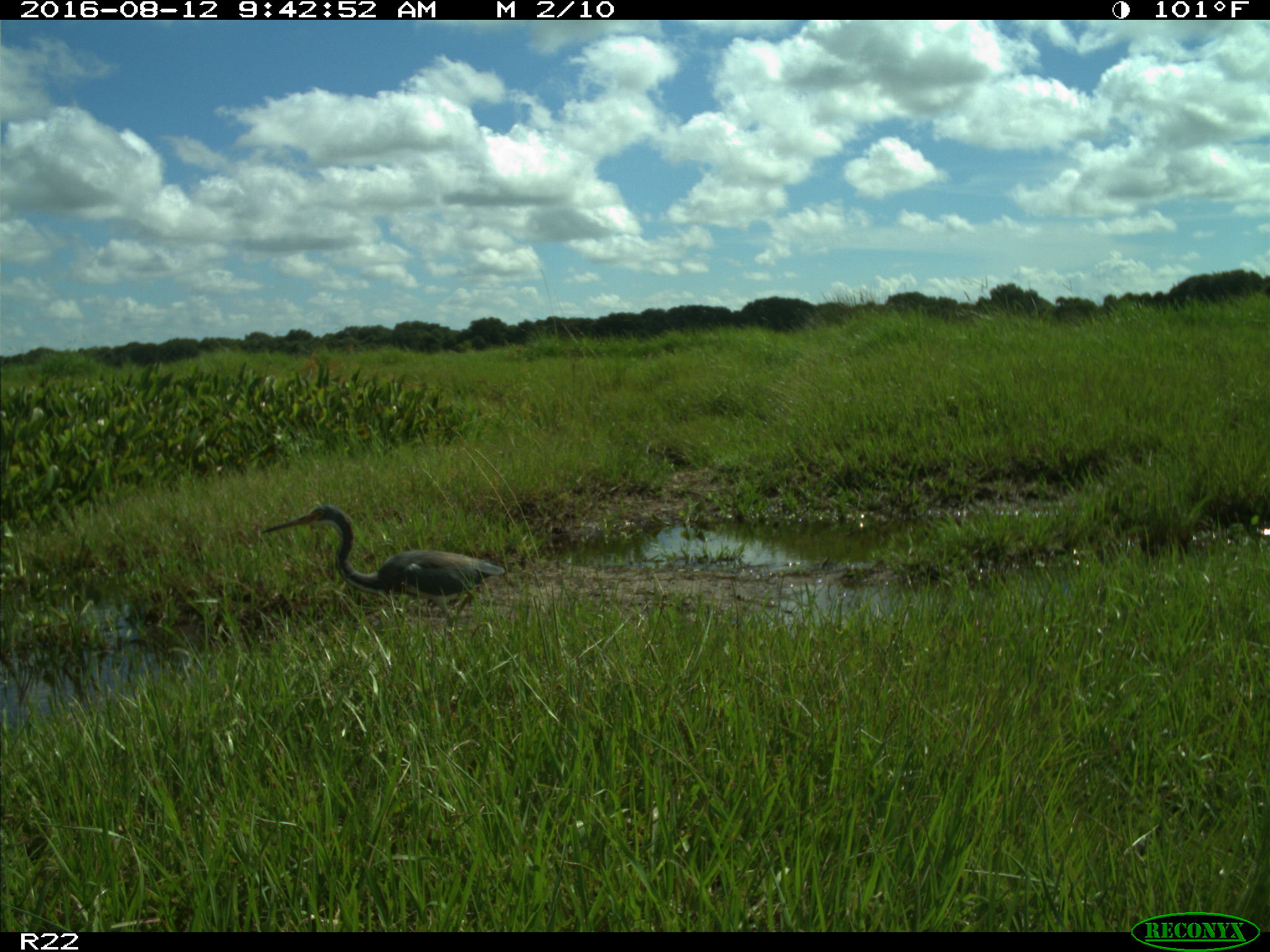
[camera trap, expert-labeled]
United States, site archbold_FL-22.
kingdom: Animalia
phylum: Chordata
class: Aves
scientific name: Aves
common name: birds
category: unidentified bird